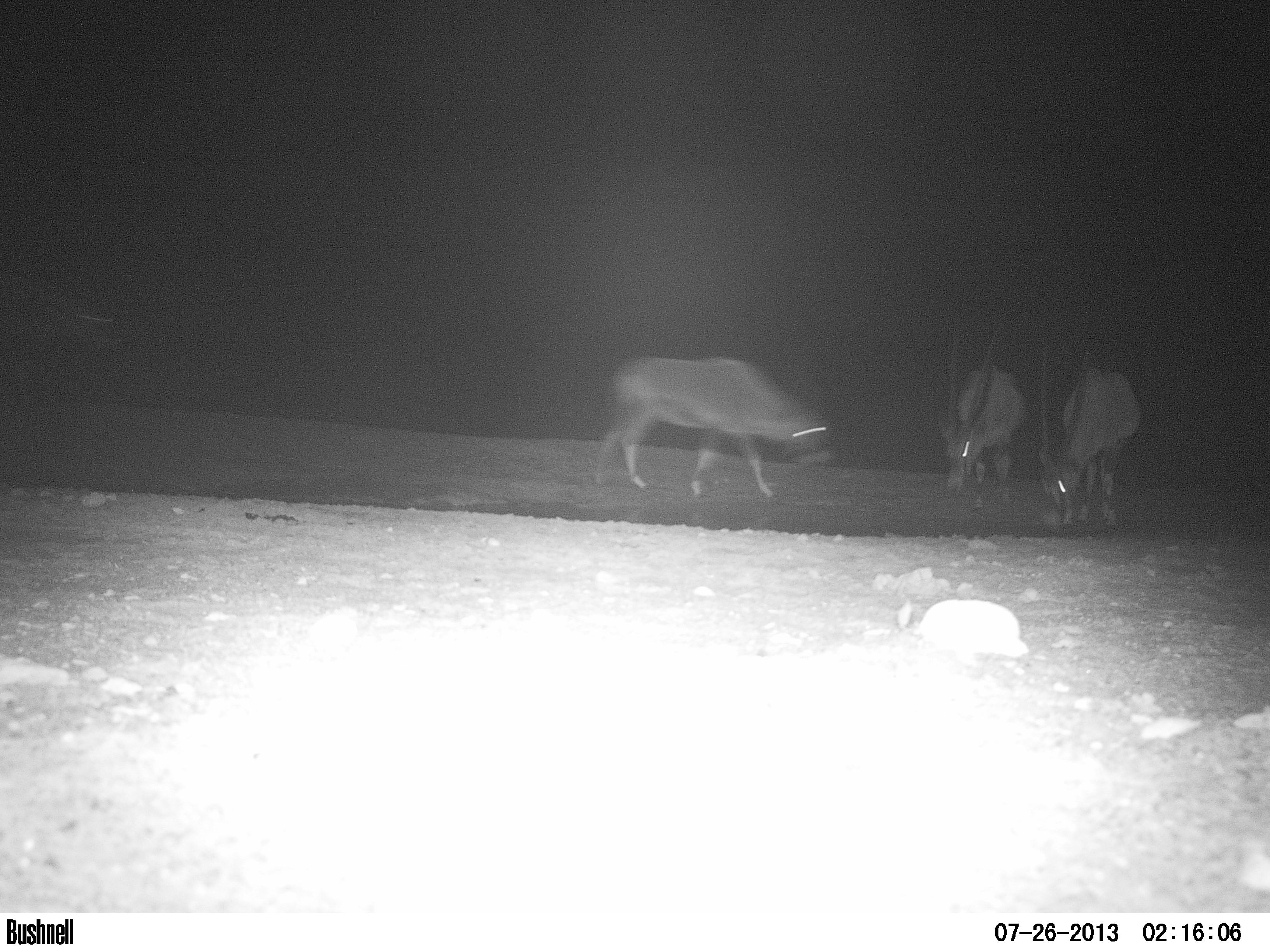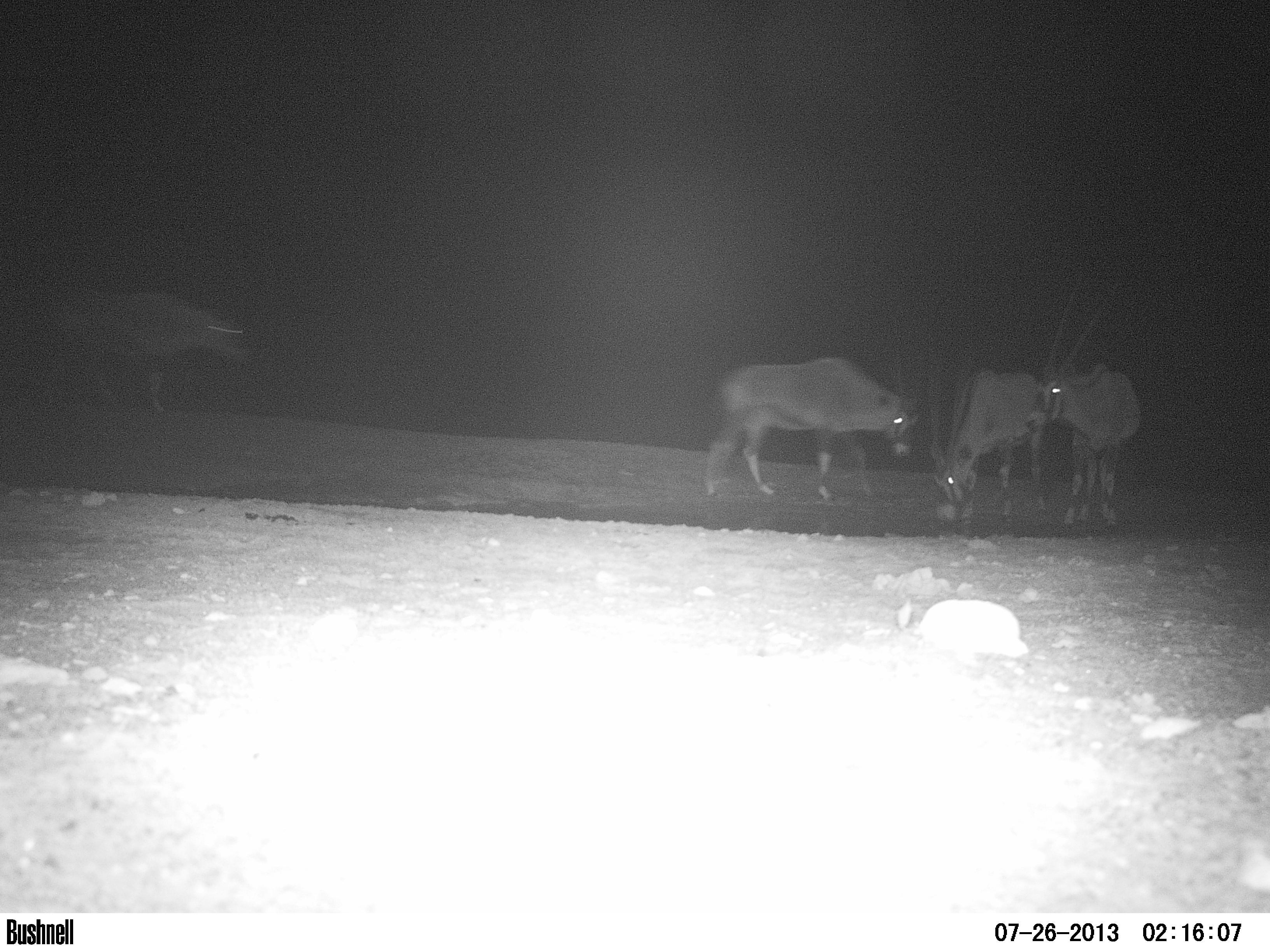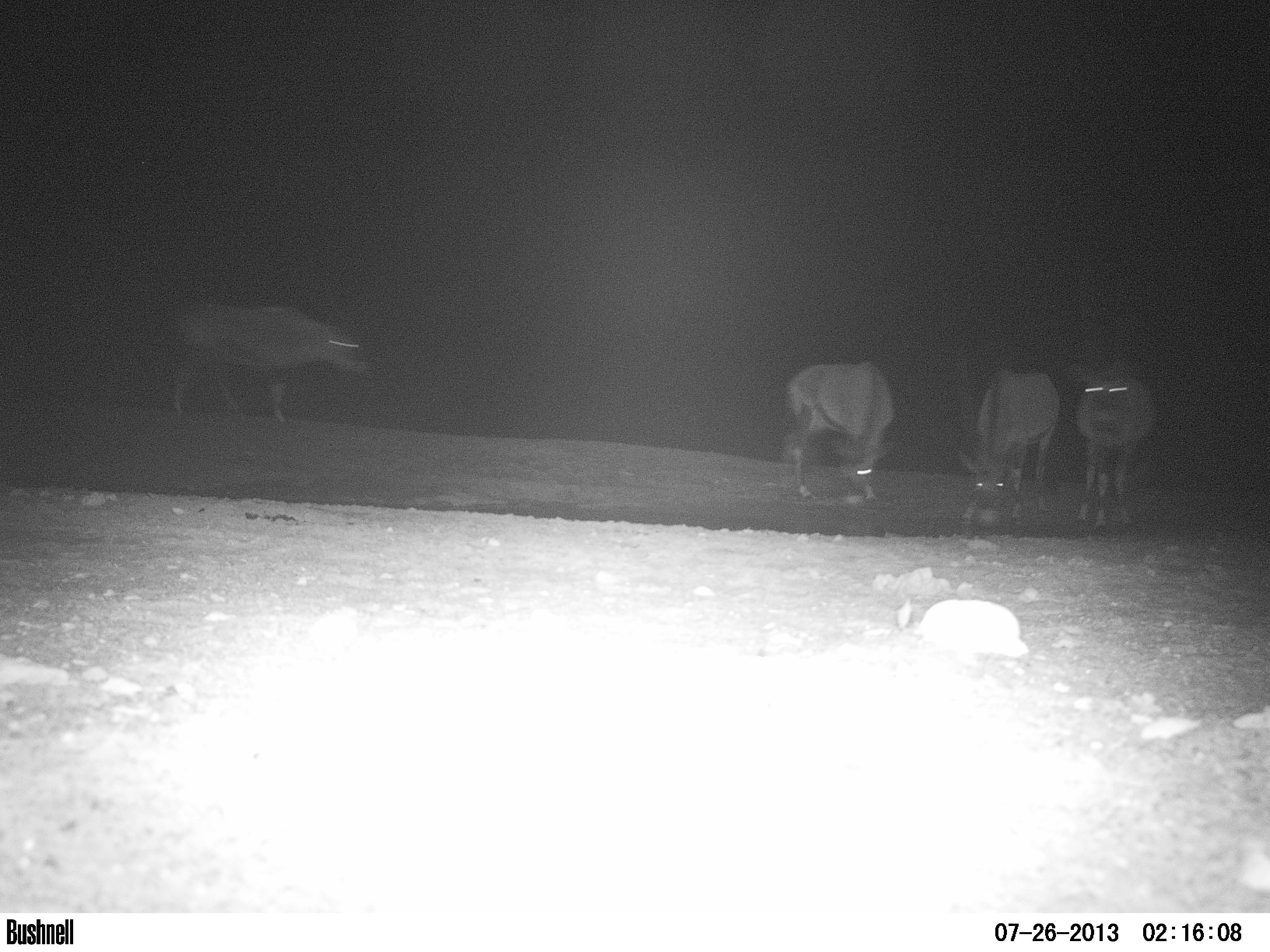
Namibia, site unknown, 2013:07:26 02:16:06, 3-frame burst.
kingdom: Animalia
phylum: Chordata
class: Mammalia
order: Artiodactyla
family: Bovidae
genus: Oryx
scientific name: Oryx gazella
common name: gemsbok